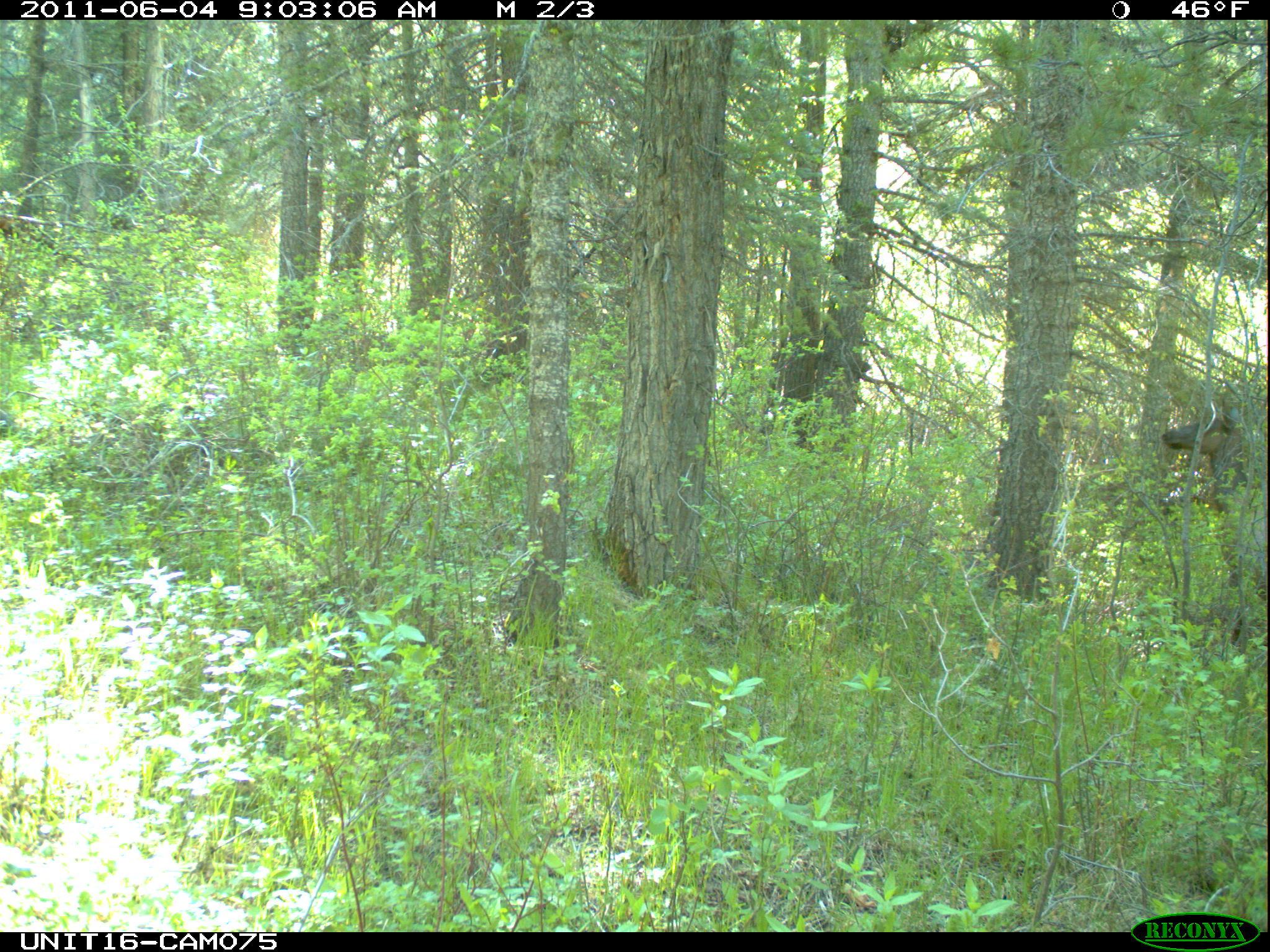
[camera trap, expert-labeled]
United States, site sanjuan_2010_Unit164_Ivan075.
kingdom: Animalia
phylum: Chordata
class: Mammalia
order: Artiodactyla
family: Cervidae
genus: Cervus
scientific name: Cervus elaphus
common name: red deer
Cervus elaphus (red deer).